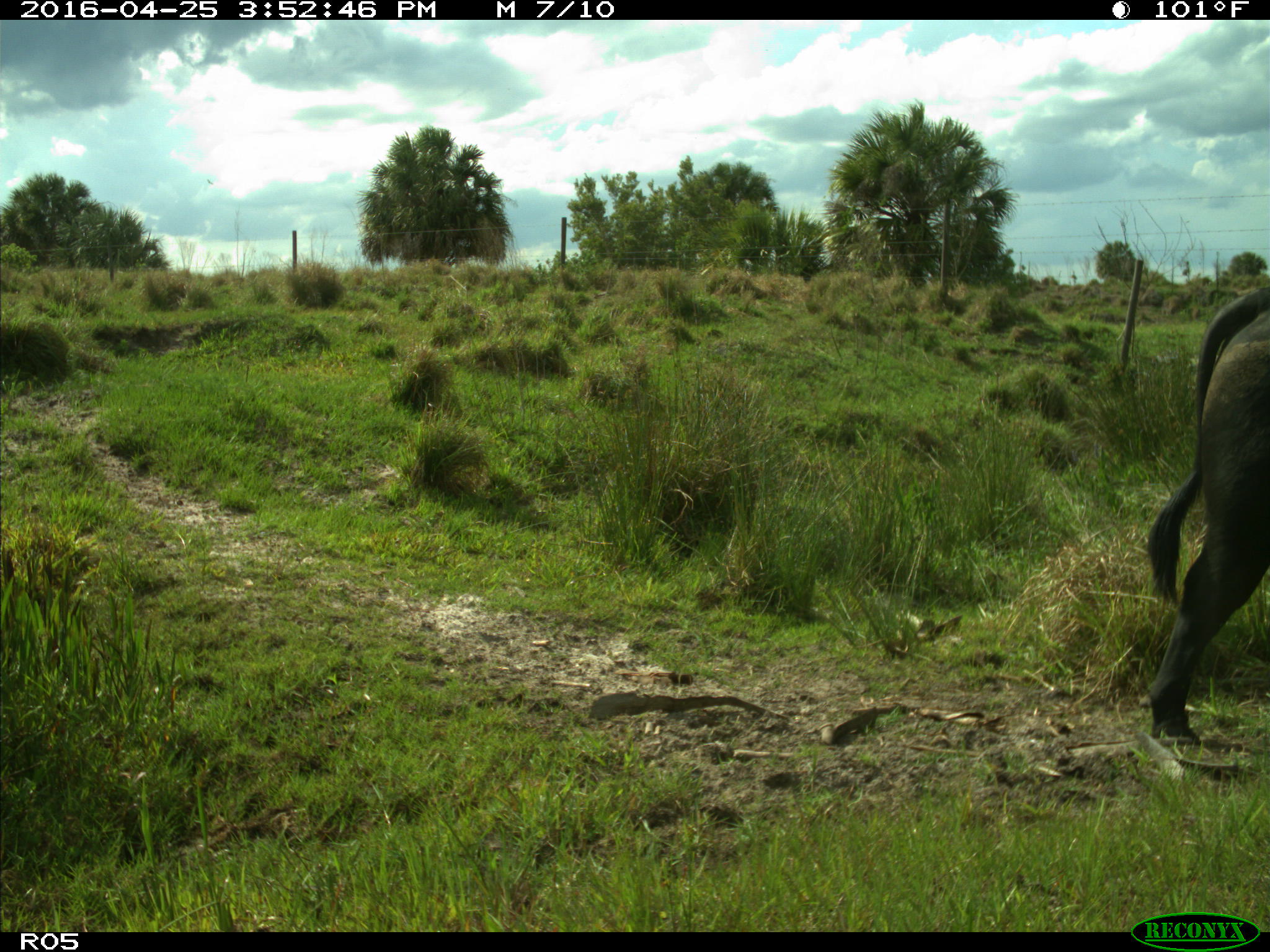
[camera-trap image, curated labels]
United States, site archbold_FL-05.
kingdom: Animalia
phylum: Chordata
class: Mammalia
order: Artiodactyla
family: Bovidae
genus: Bos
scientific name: Bos taurus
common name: domestic cow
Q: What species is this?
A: Bos taurus (domestic cow).